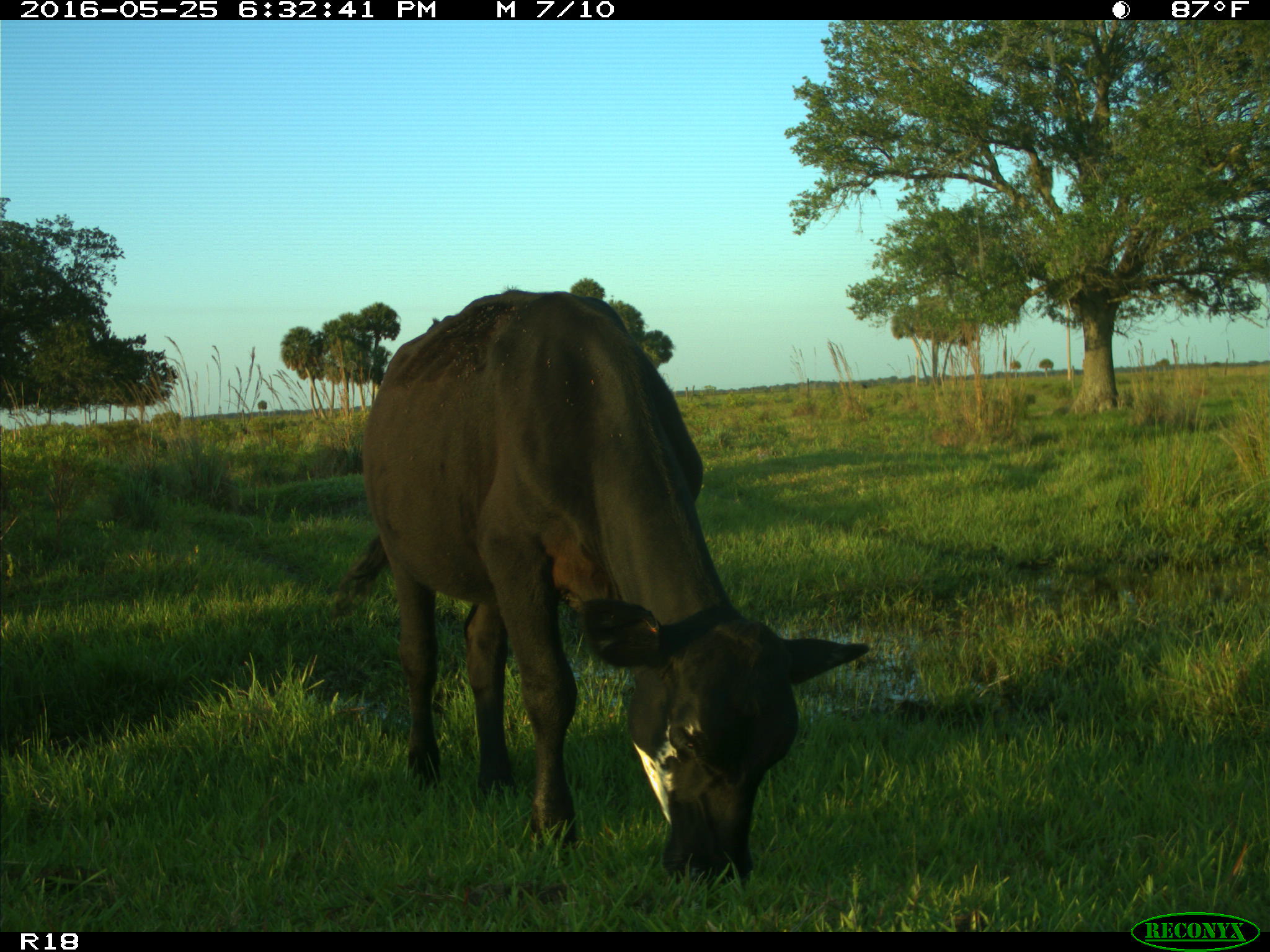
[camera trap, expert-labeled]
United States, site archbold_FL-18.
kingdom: Animalia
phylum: Chordata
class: Mammalia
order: Artiodactyla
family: Bovidae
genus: Bos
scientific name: Bos taurus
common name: domestic cow